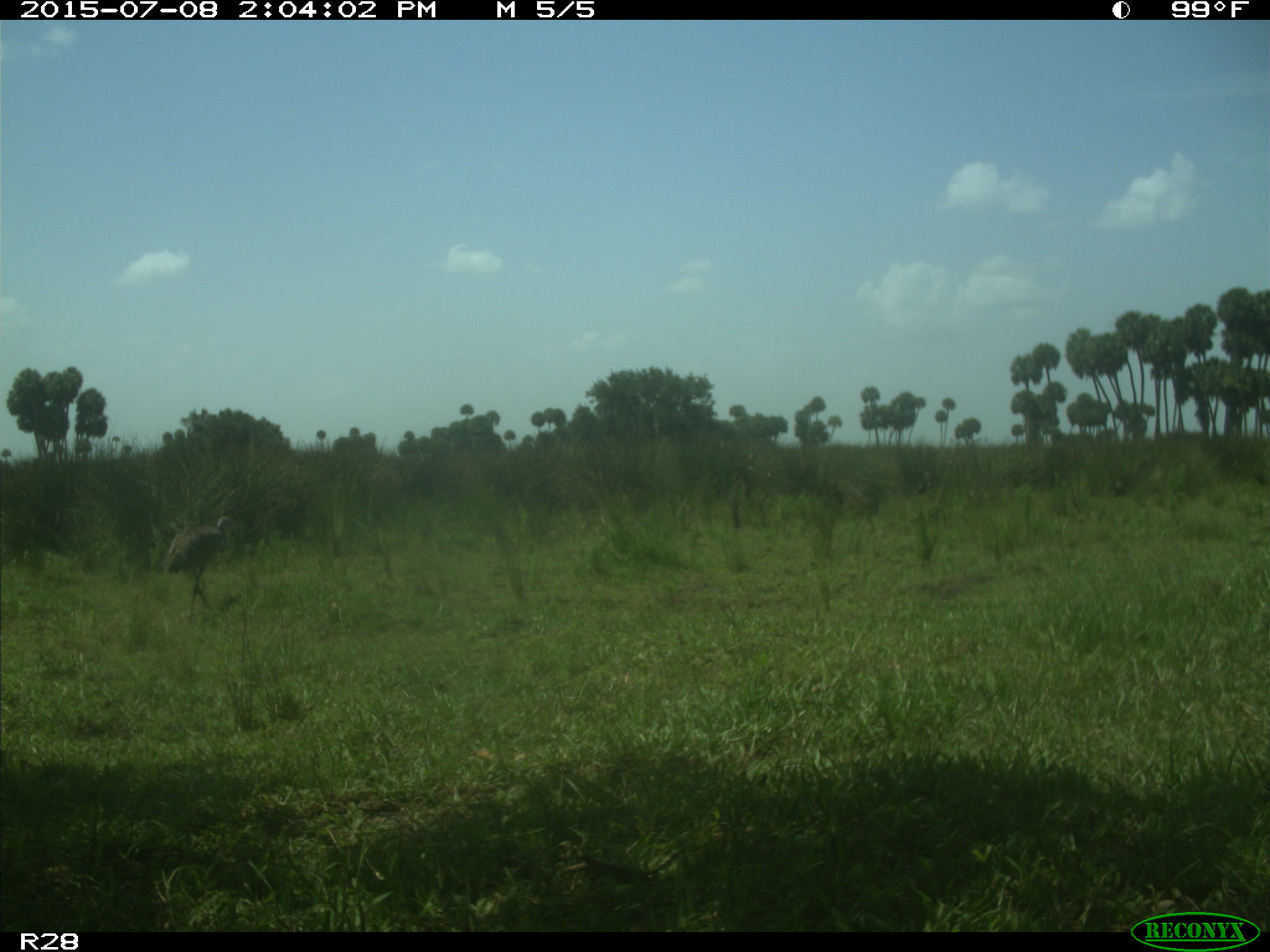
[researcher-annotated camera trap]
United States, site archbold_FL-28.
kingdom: Animalia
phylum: Chordata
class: Aves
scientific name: Aves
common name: birds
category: unidentified bird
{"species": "unidentified bird (birds) (Aves)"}